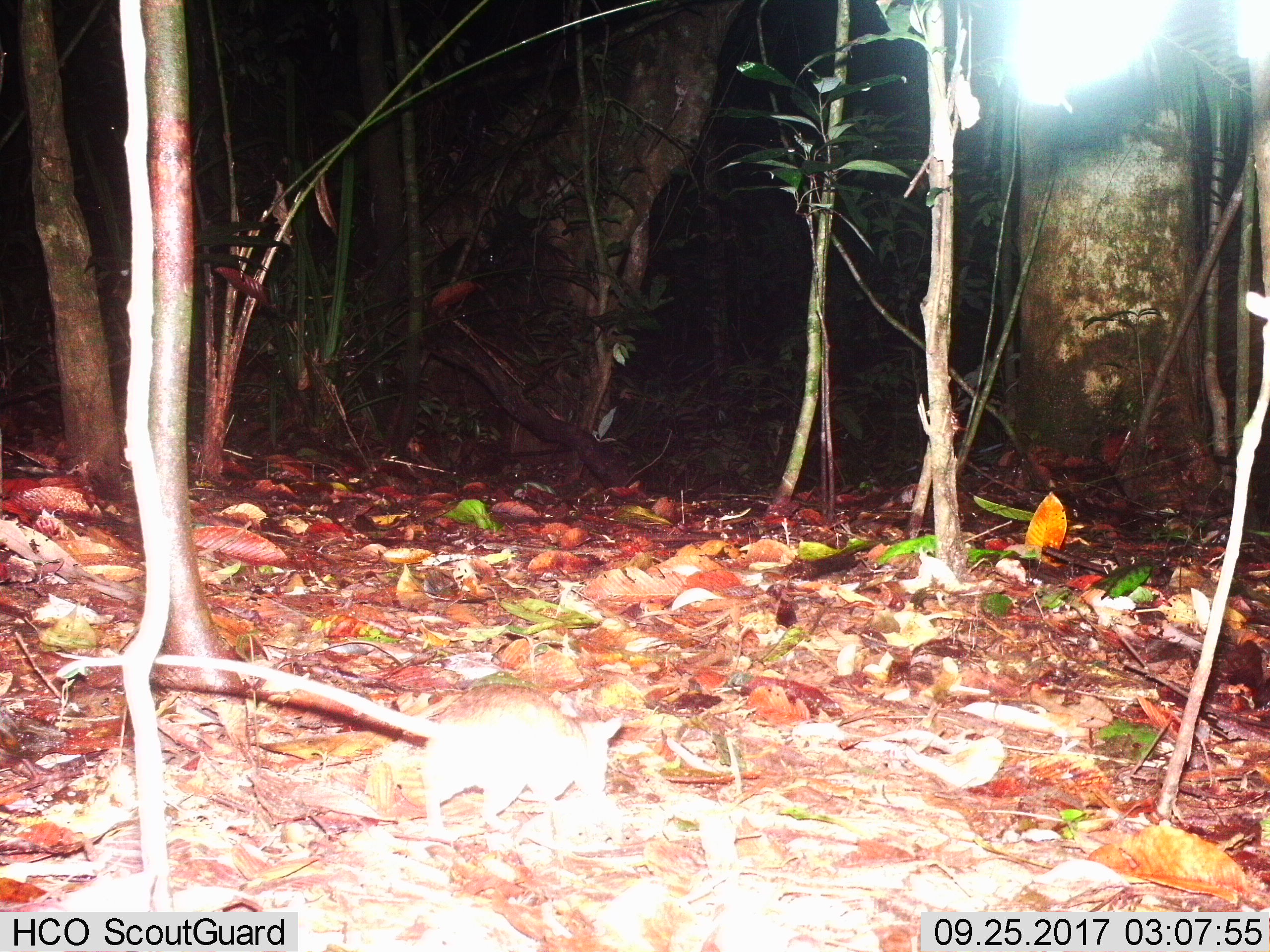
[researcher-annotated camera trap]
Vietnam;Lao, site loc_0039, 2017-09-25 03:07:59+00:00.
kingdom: Animalia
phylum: Chordata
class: Mammalia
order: Rodentia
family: Muridae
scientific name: Muridae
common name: old-world mice and rats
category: unidentified murid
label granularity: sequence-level